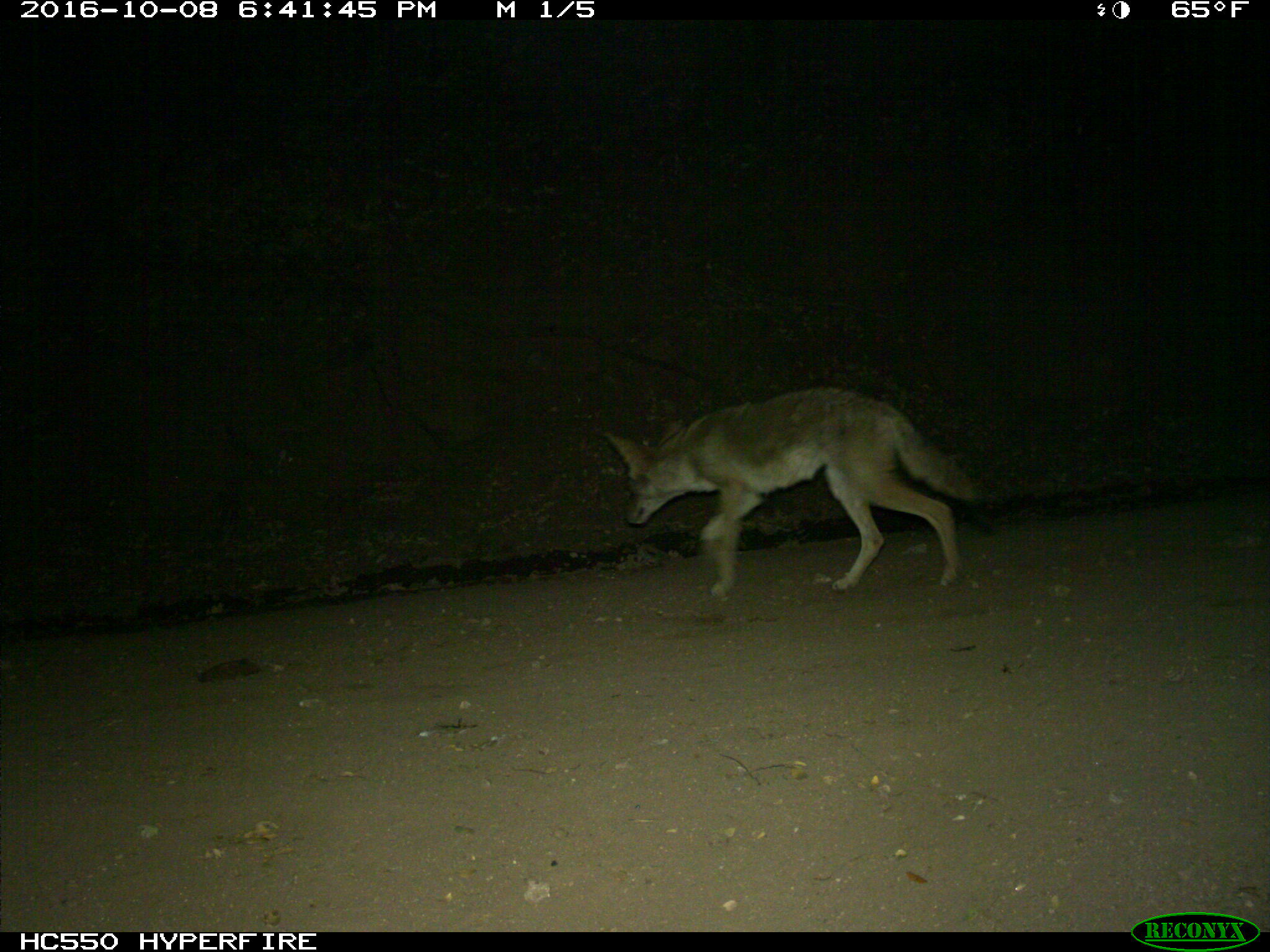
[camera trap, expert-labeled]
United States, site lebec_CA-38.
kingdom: Animalia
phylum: Chordata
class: Mammalia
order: Carnivora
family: Canidae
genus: Canis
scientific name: Canis latrans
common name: coyote